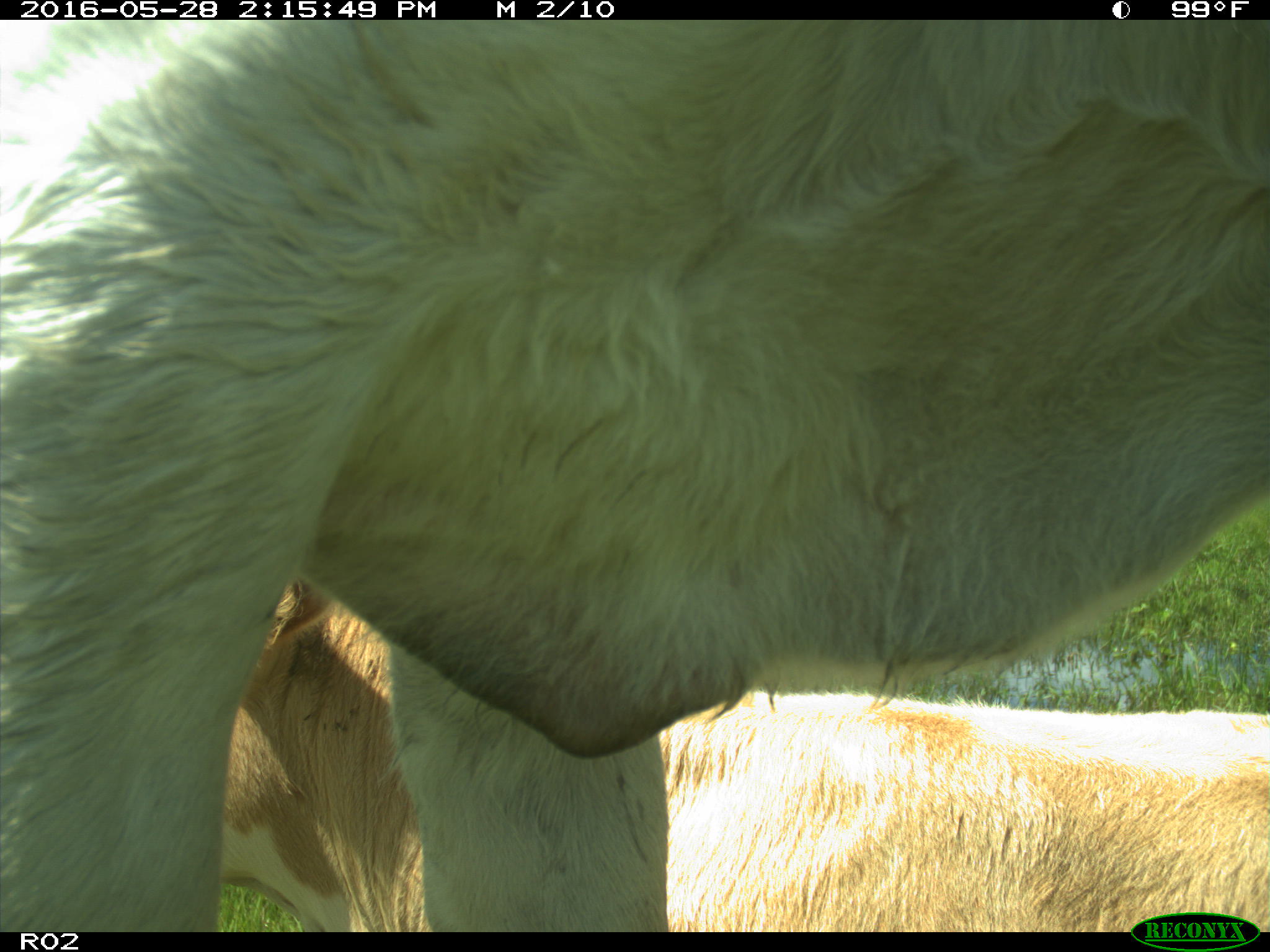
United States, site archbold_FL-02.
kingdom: Animalia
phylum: Chordata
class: Mammalia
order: Artiodactyla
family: Bovidae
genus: Bos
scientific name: Bos taurus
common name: domestic cow